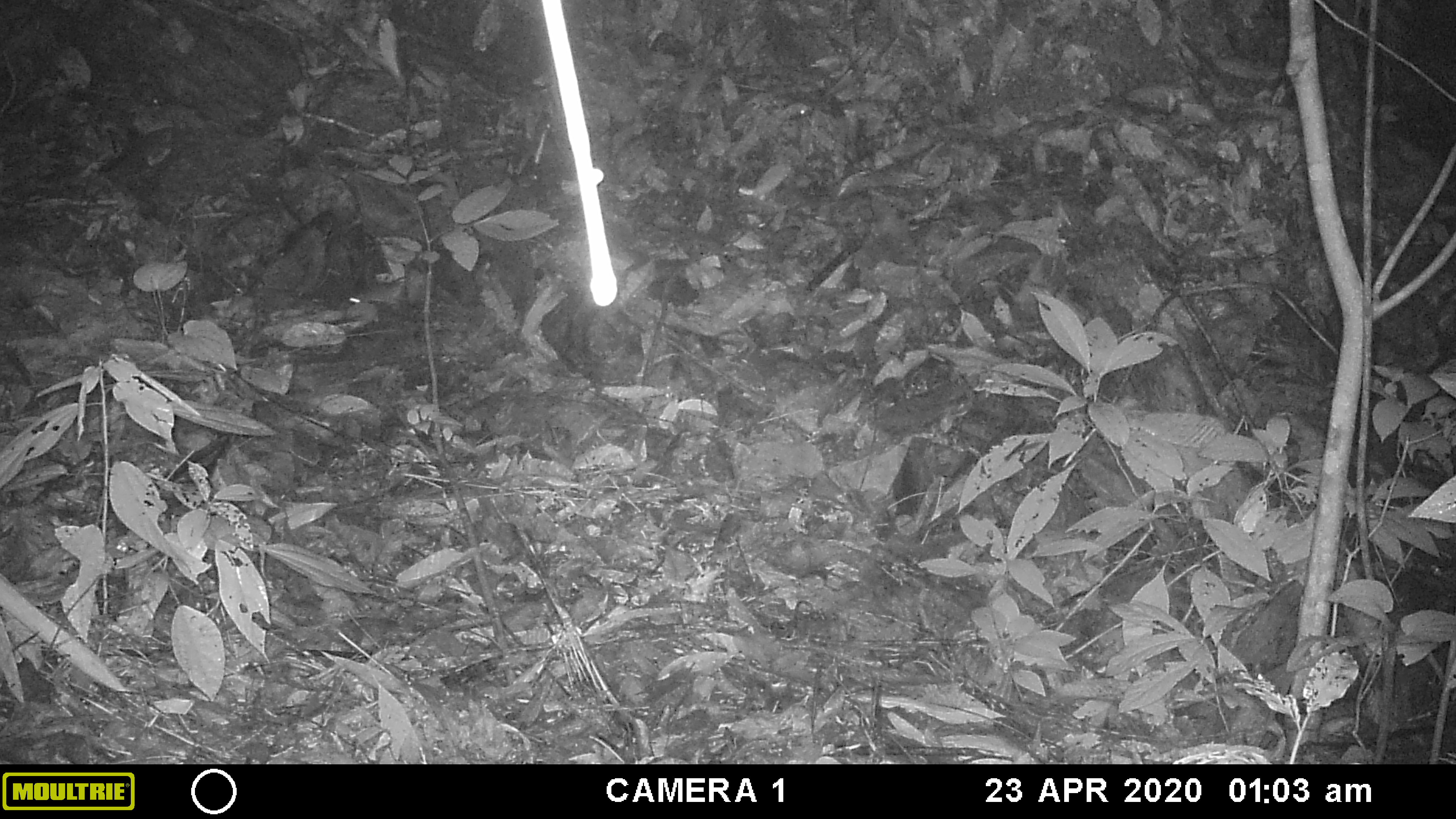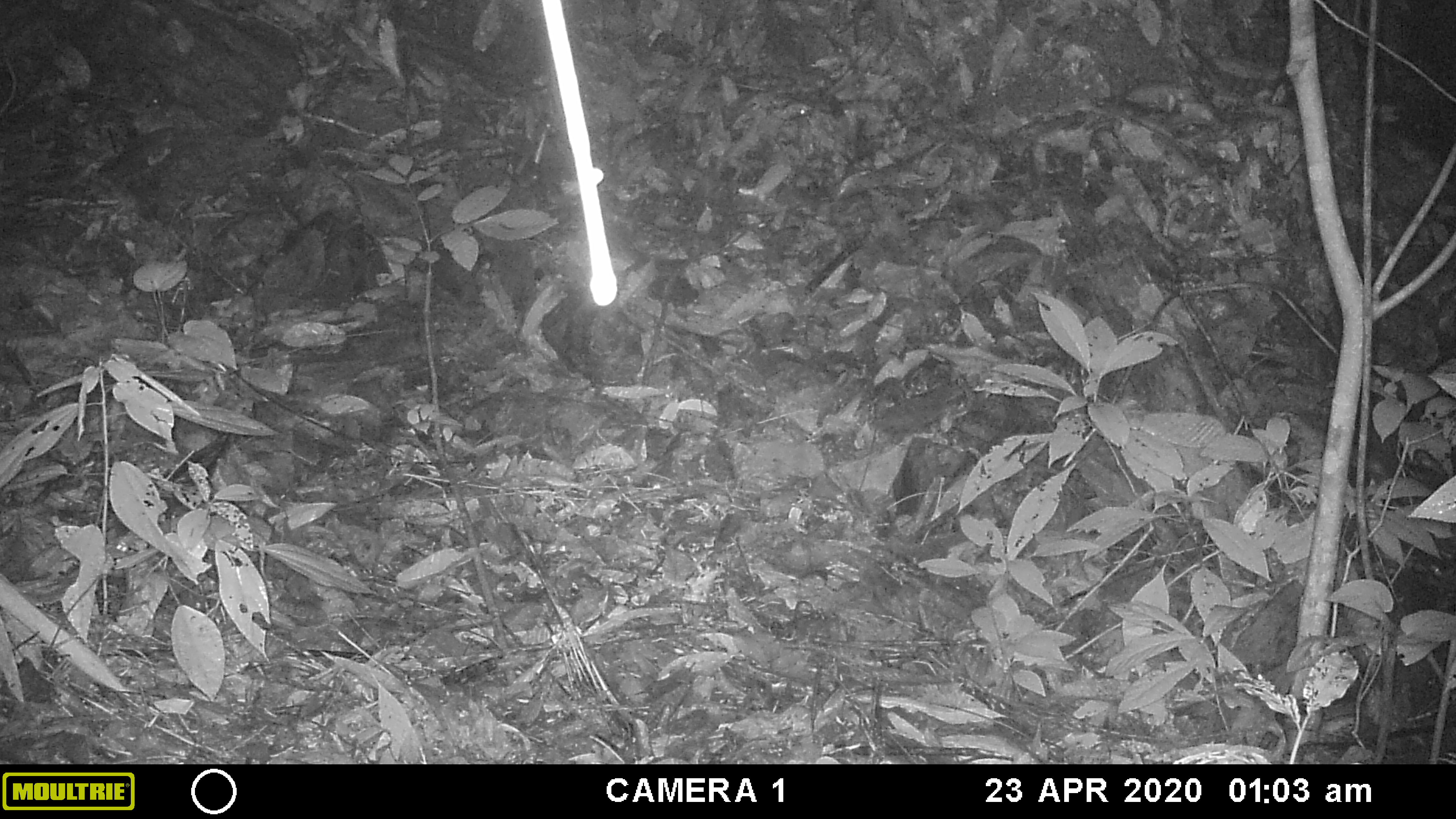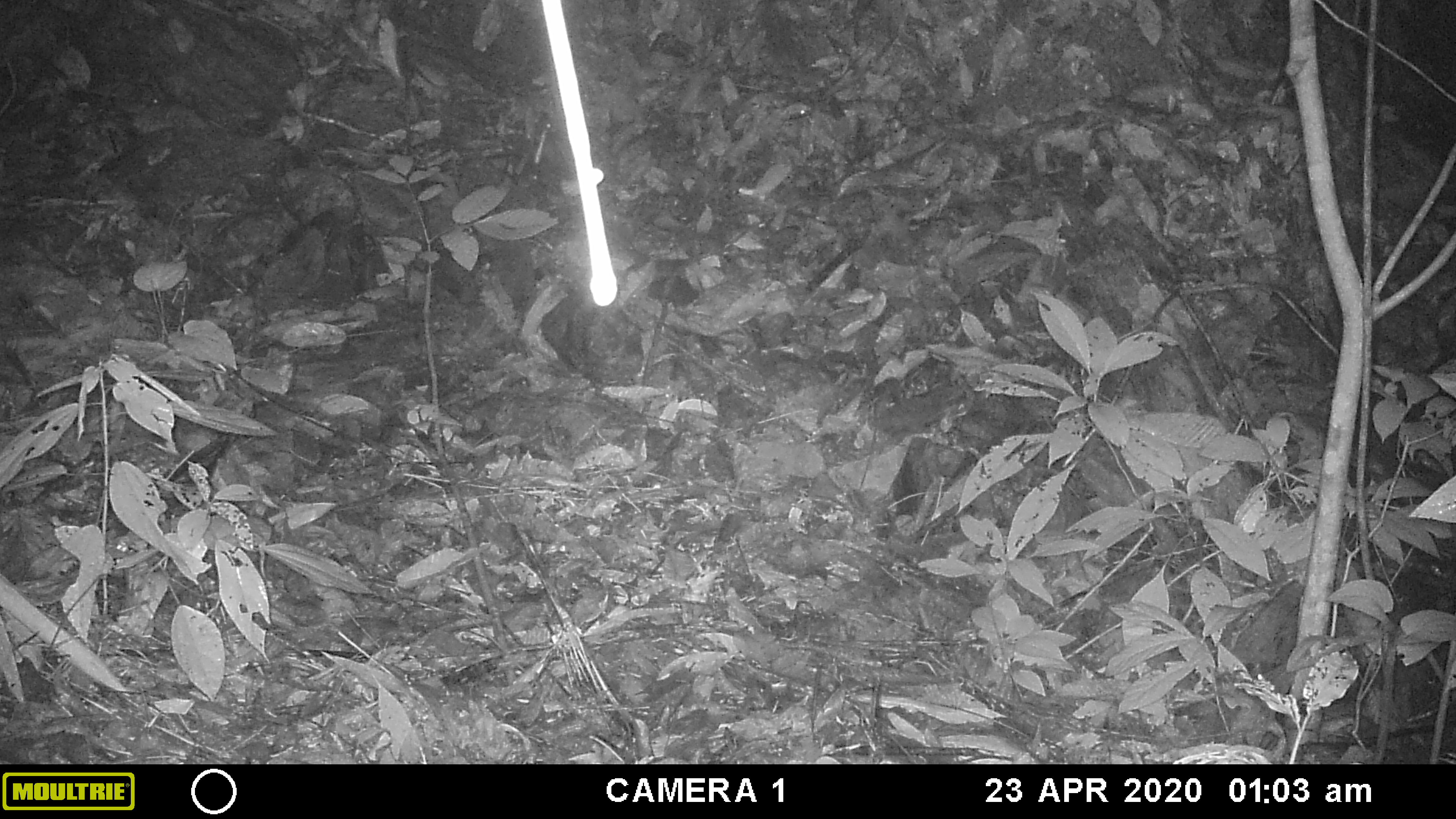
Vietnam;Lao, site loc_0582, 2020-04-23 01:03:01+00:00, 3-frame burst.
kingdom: Animalia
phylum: Chordata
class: Mammalia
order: Rodentia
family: Muridae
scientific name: Muridae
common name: old-world mice and rats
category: unidentified murid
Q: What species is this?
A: Unidentified murid (old-world mice and rats) (Muridae).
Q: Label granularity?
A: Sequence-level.